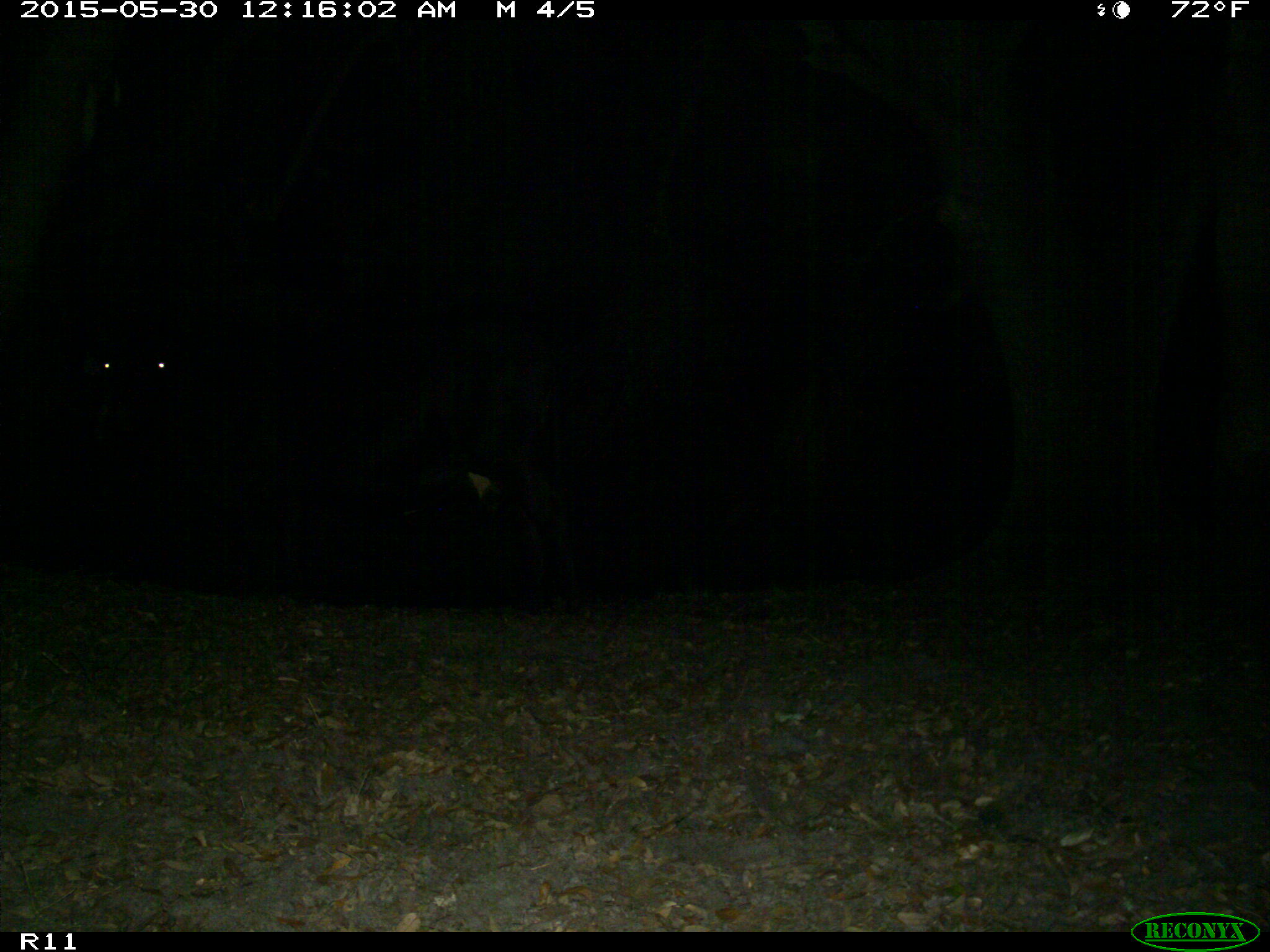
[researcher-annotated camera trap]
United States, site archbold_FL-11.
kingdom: Animalia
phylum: Chordata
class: Mammalia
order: Artiodactyla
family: Bovidae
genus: Bos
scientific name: Bos taurus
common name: domestic cow